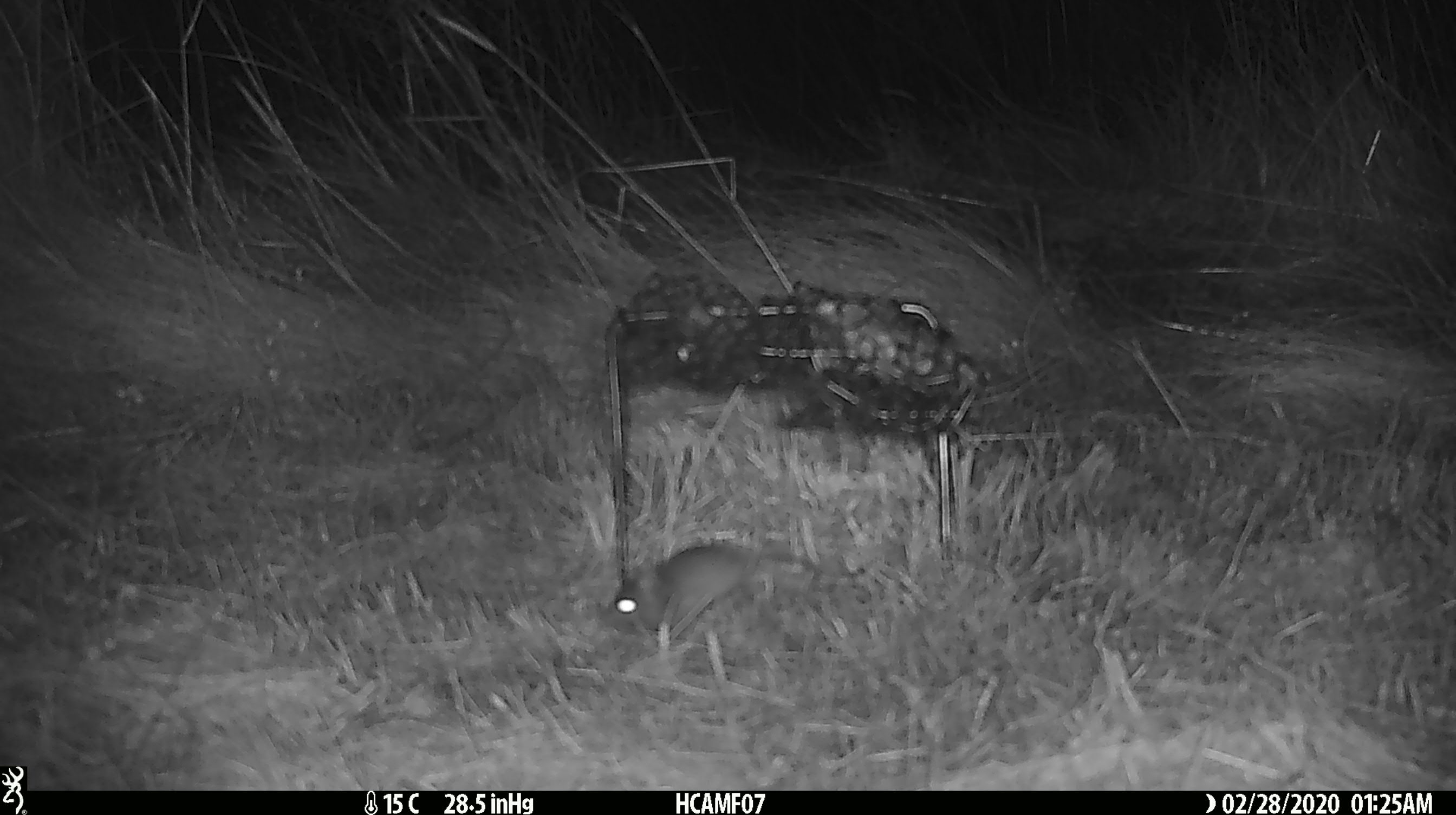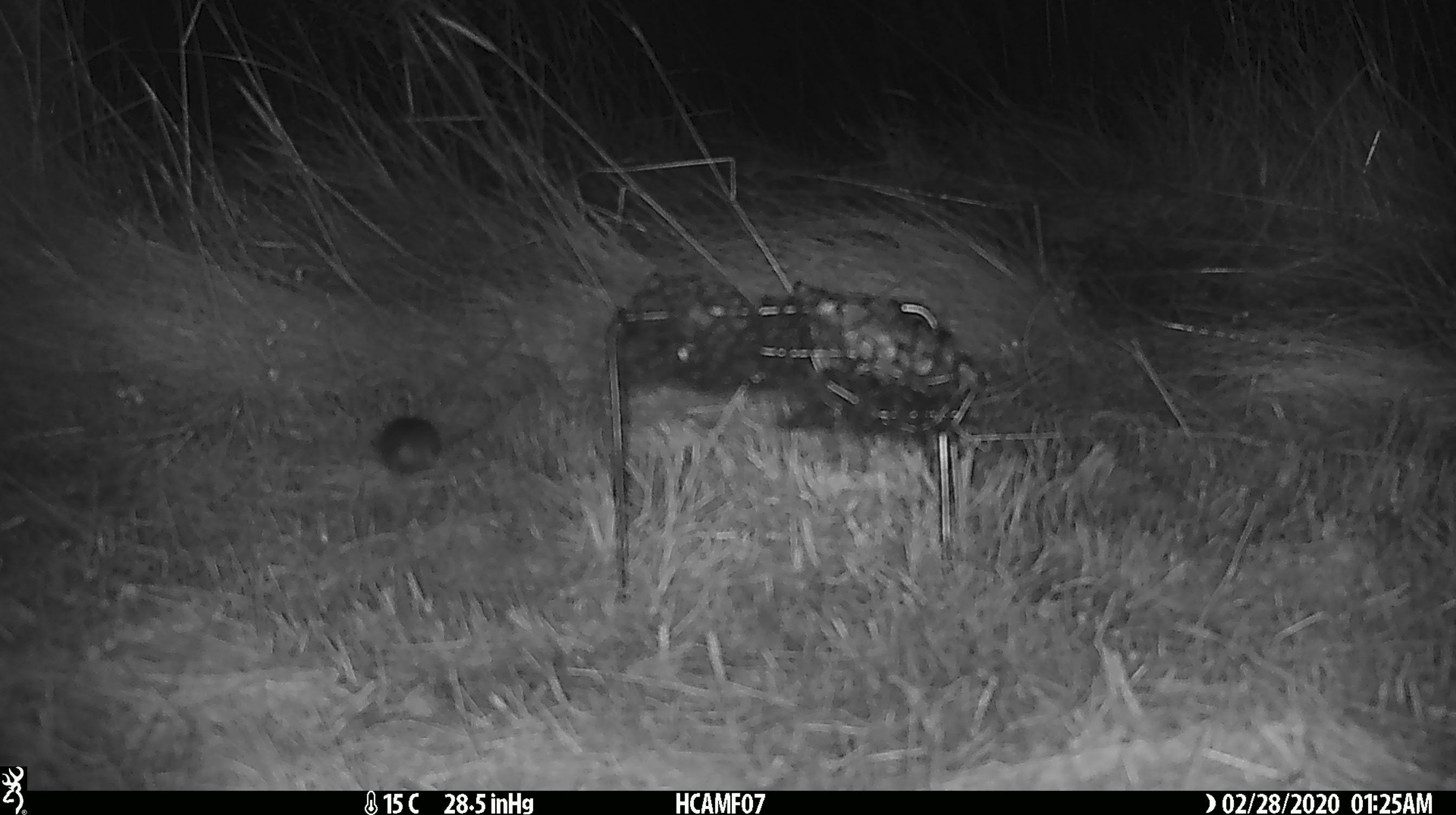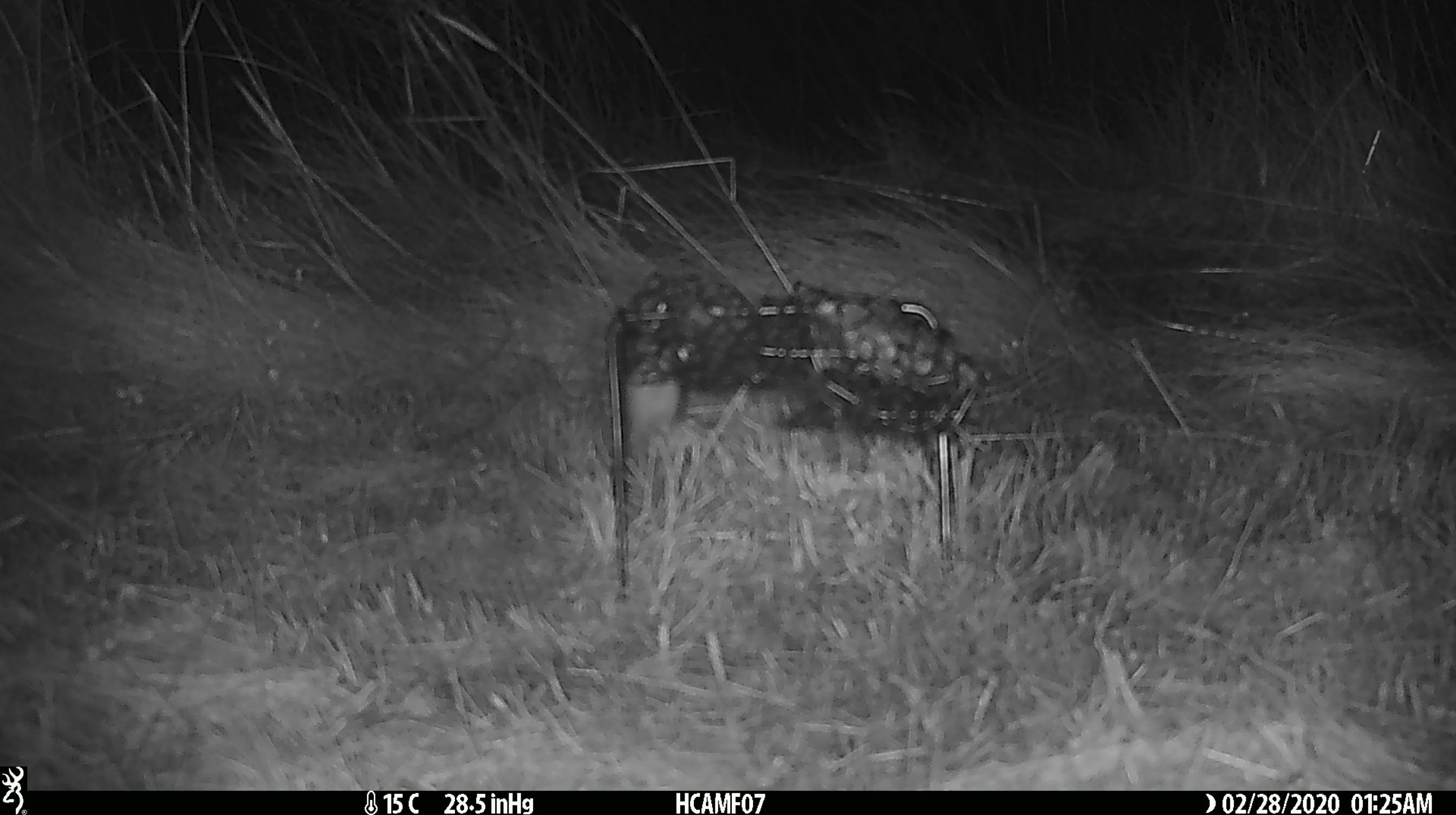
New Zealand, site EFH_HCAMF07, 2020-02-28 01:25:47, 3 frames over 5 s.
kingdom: Animalia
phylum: Chordata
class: Mammalia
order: Rodentia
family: Muridae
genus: Mus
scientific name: Mus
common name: mouse